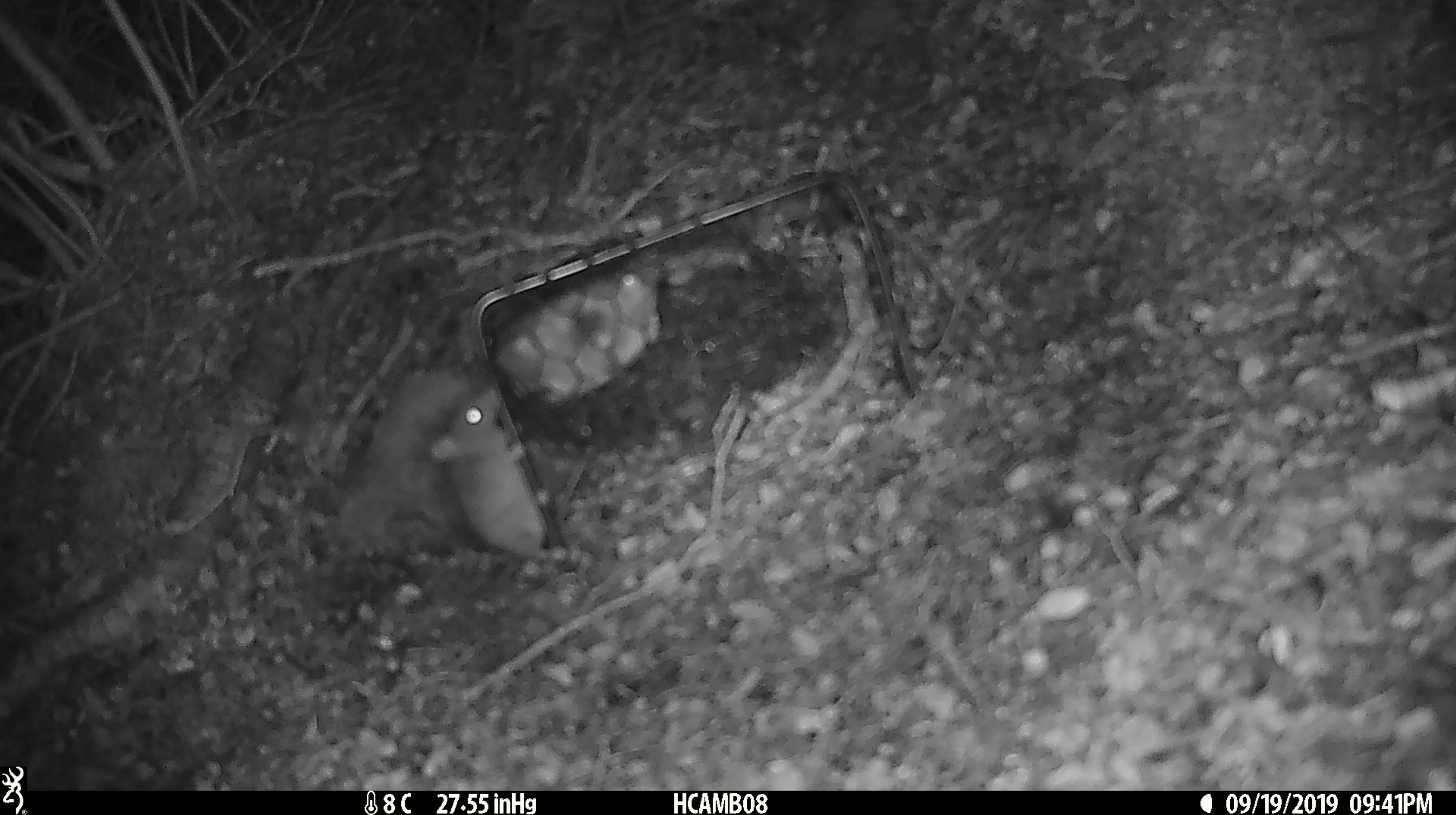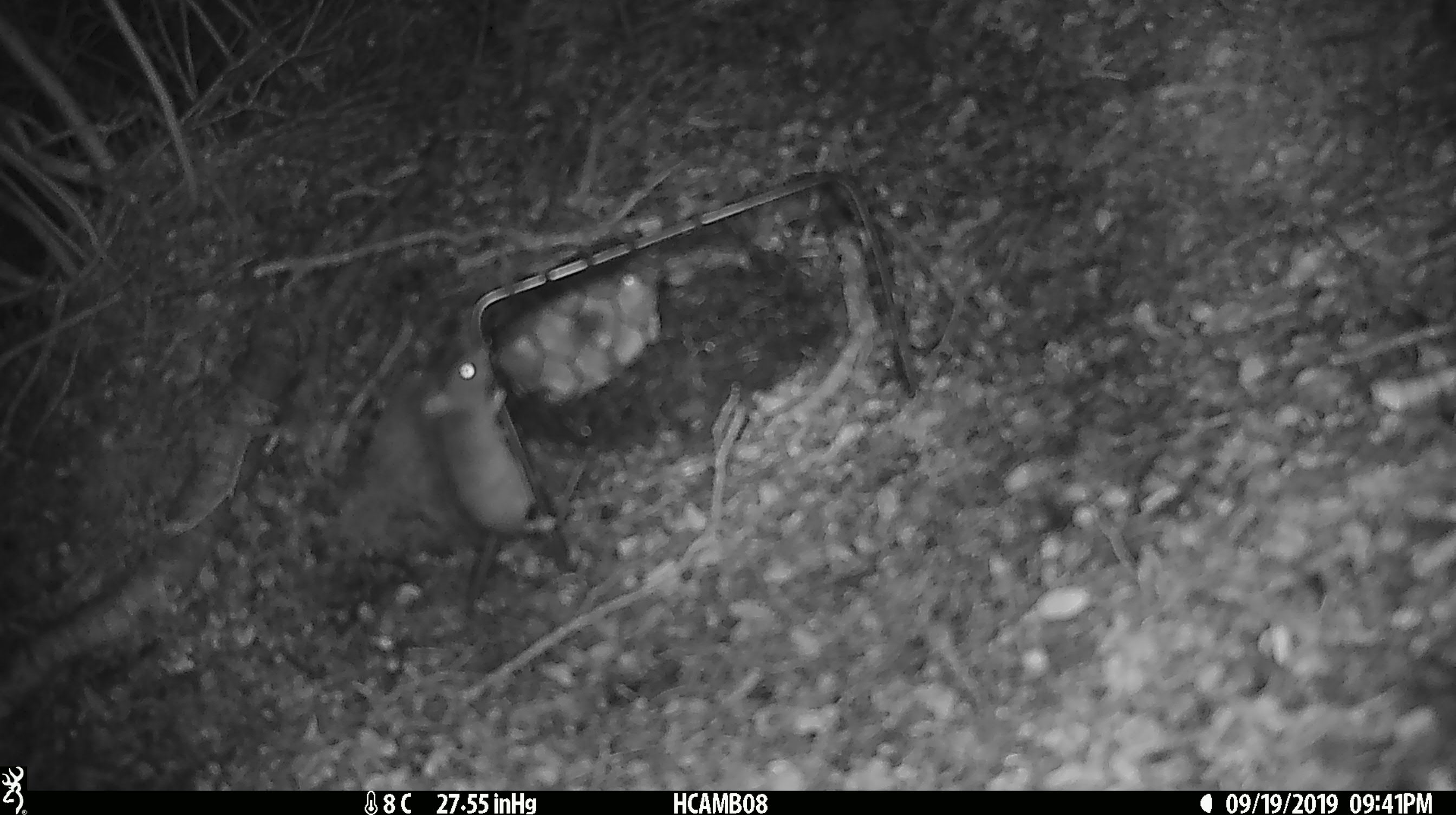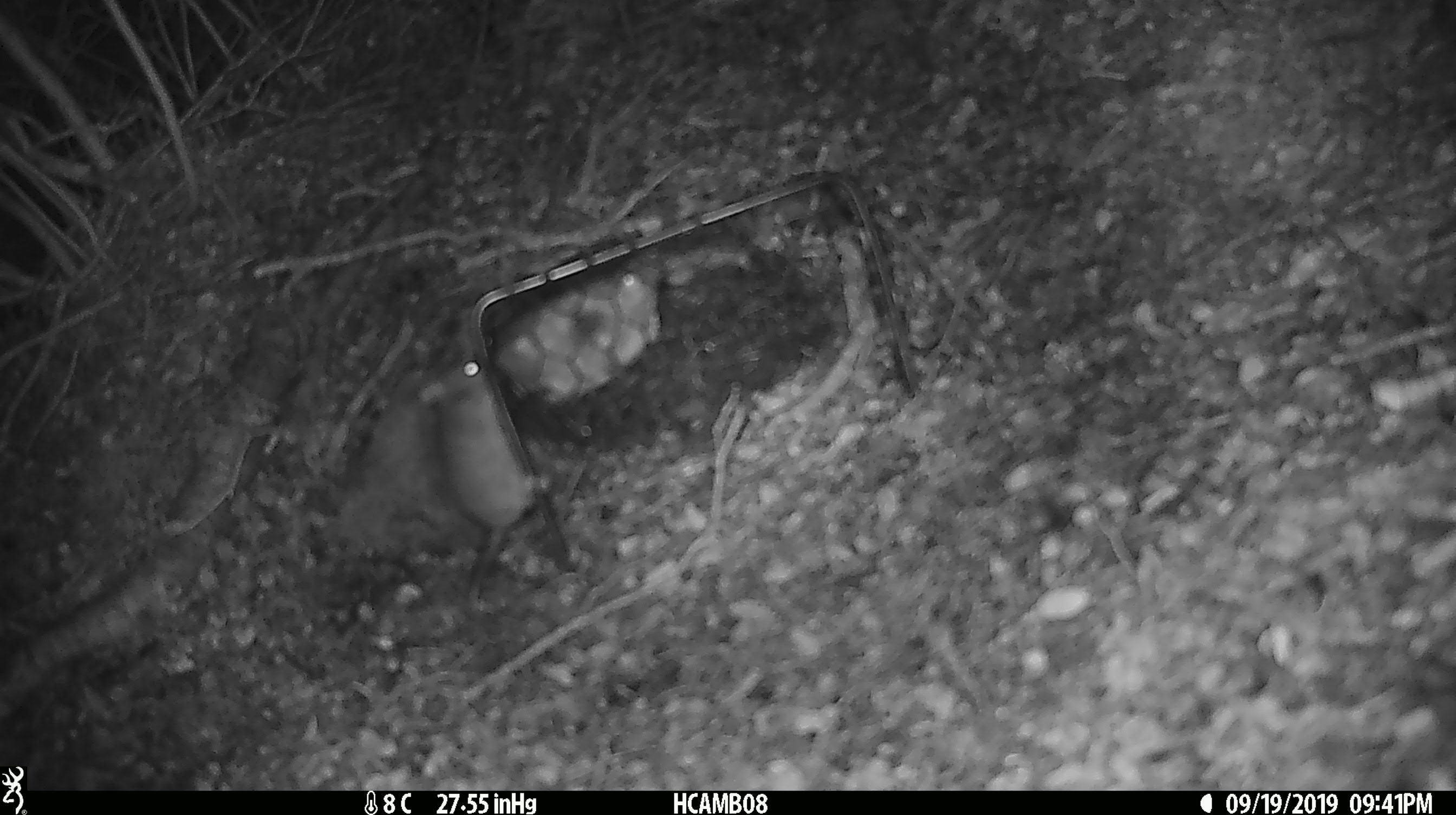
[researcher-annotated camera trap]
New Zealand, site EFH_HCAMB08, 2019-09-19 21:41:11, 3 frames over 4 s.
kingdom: Animalia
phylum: Chordata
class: Mammalia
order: Rodentia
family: Muridae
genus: Mus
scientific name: Mus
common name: mouse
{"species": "mouse (Mus)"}